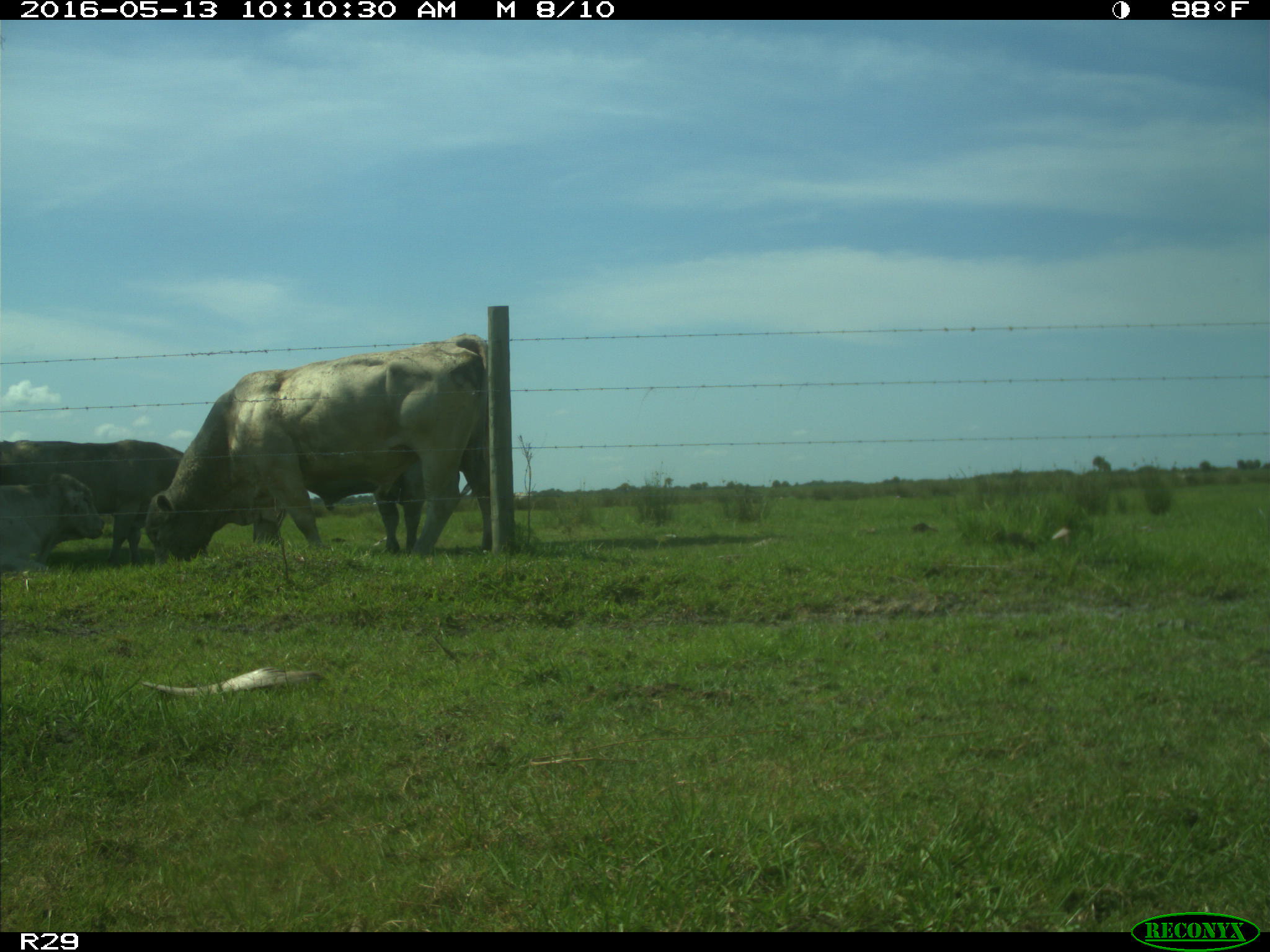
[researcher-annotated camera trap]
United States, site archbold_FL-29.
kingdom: Animalia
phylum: Chordata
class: Mammalia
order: Artiodactyla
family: Bovidae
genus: Bos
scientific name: Bos taurus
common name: domestic cow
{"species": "Bos taurus (domestic cow)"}